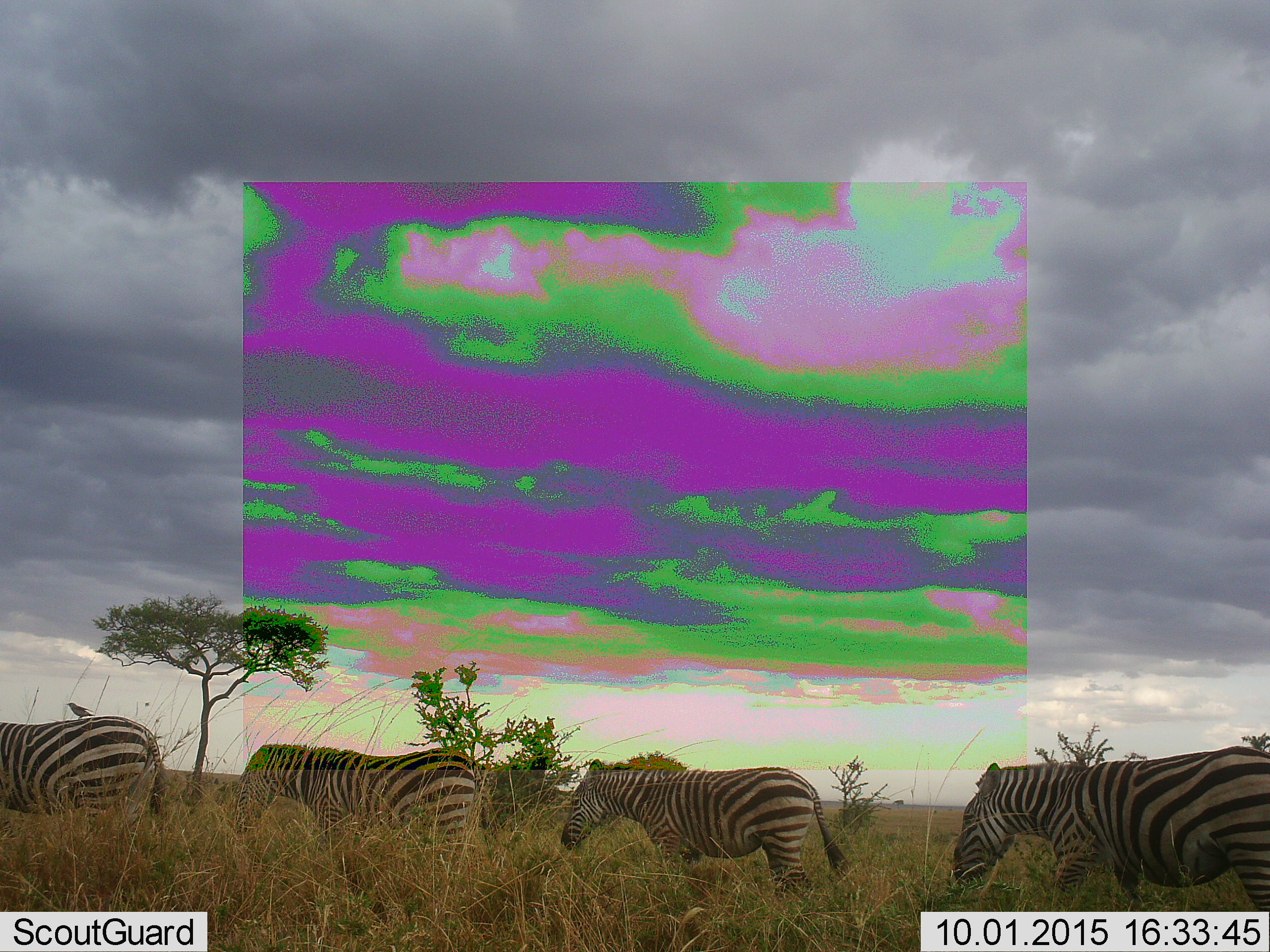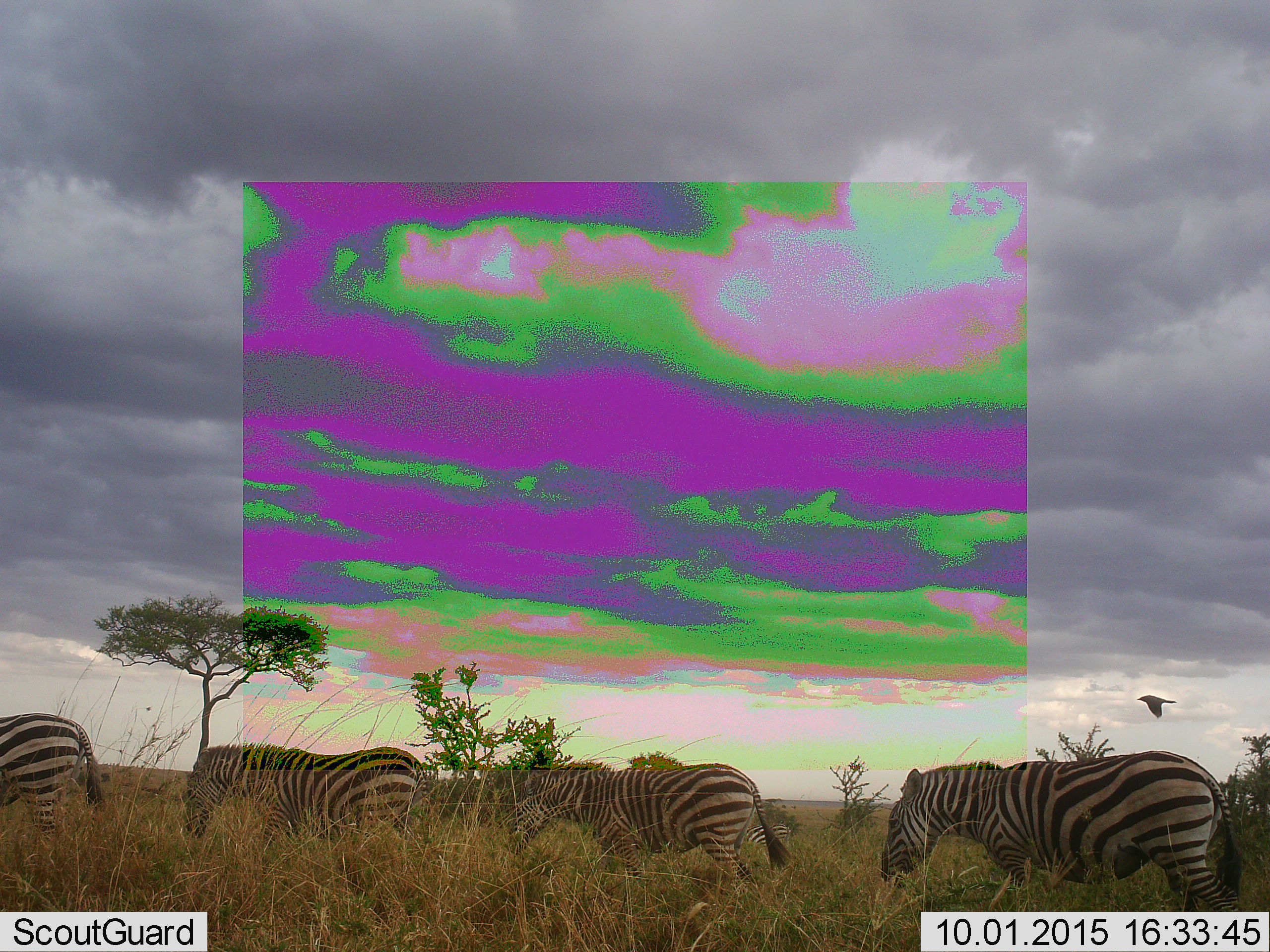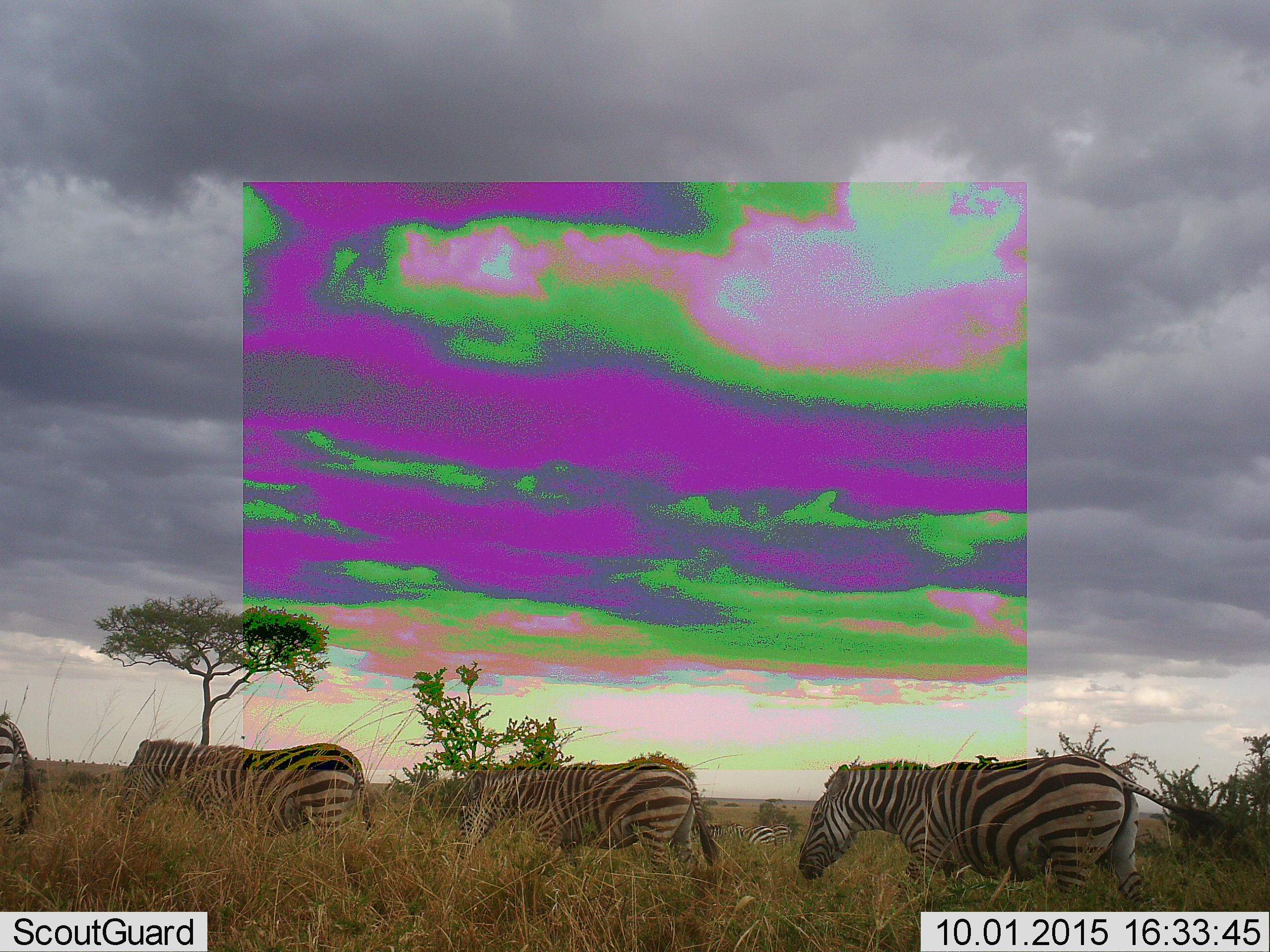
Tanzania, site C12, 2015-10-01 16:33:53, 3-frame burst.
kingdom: Animalia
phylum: Chordata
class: Mammalia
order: Perissodactyla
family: Equidae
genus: Equus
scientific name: Equus quagga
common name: plains zebra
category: zebra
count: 4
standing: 18%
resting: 0%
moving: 100%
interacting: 6%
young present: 12%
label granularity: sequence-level